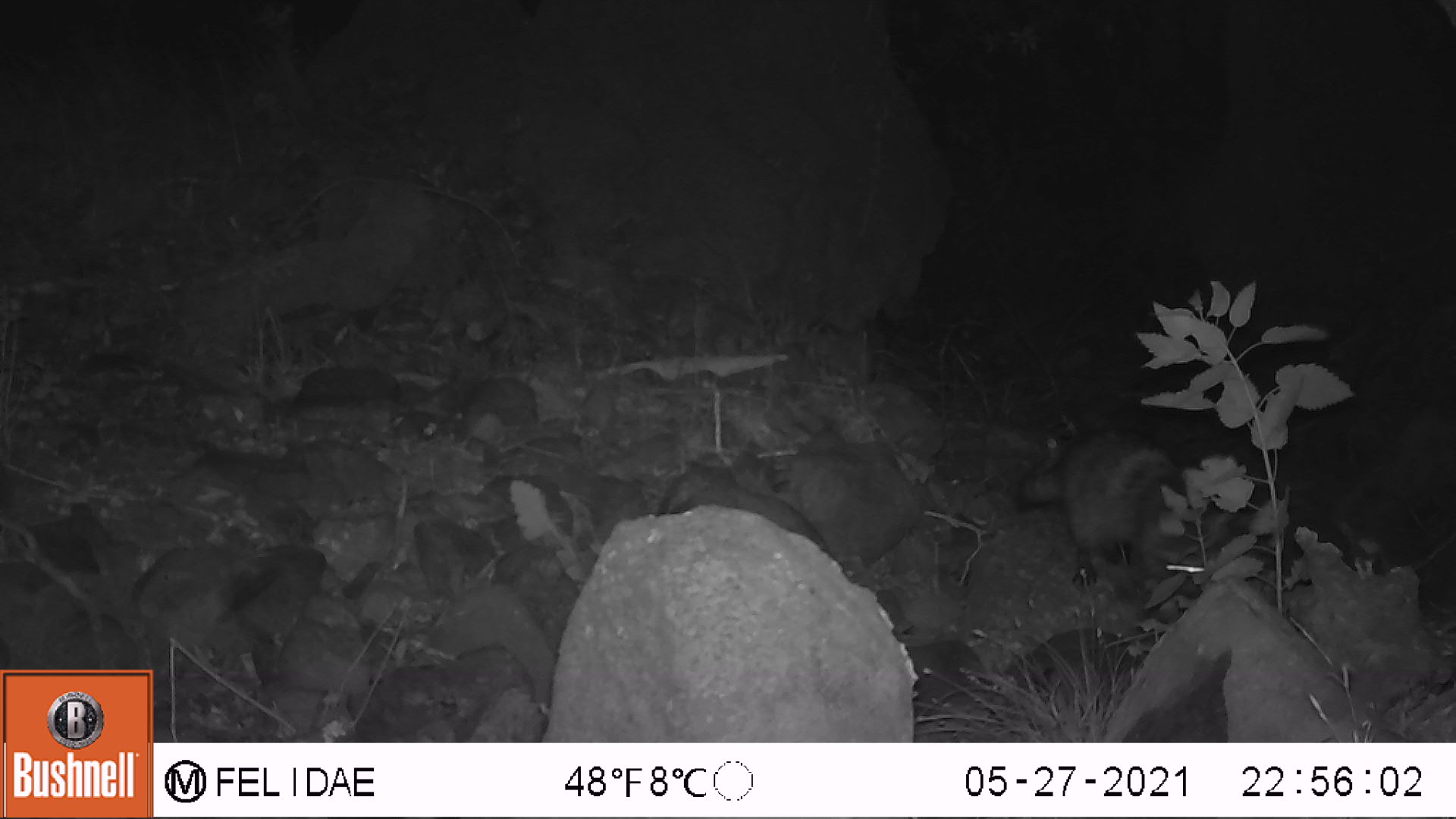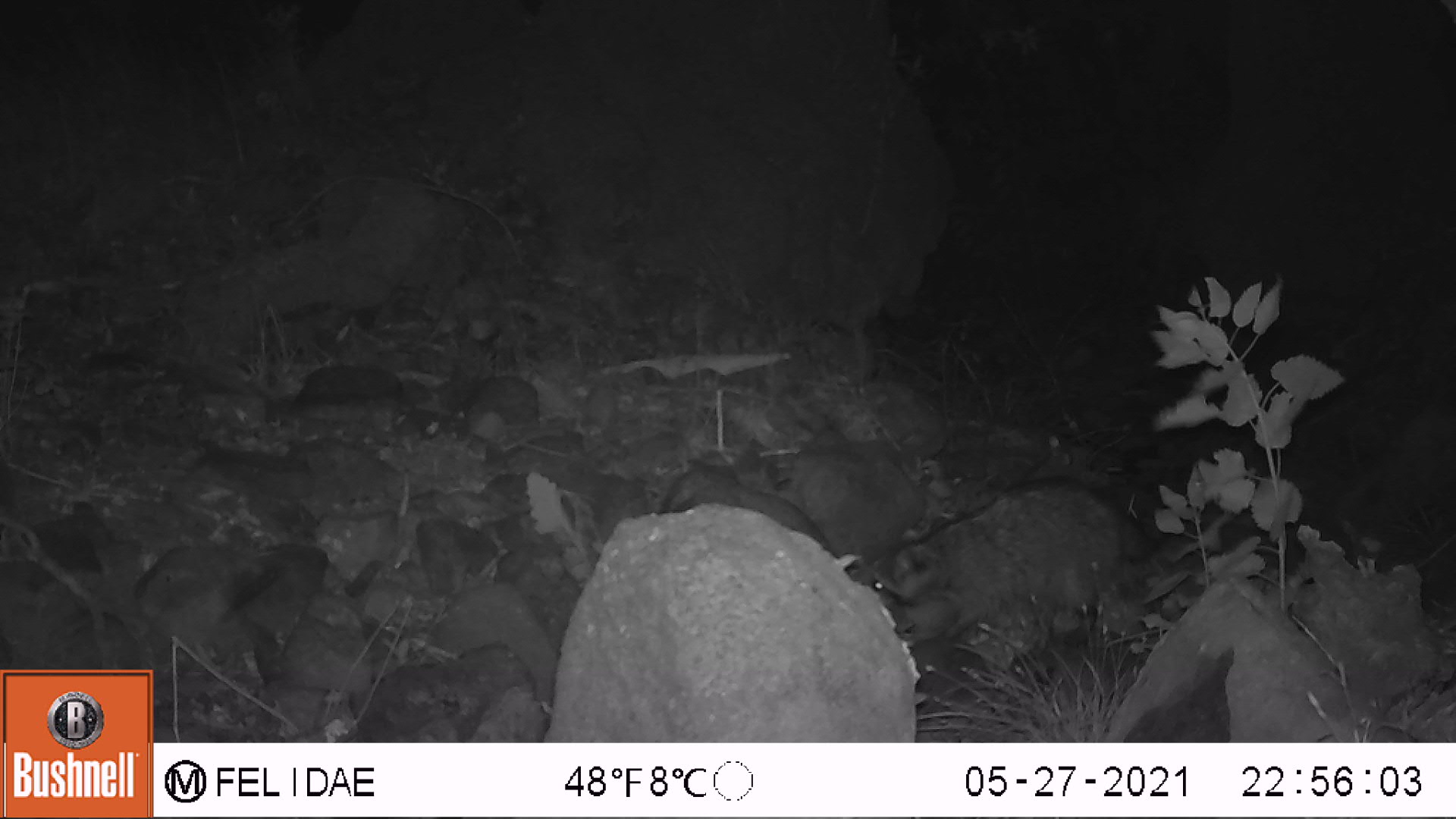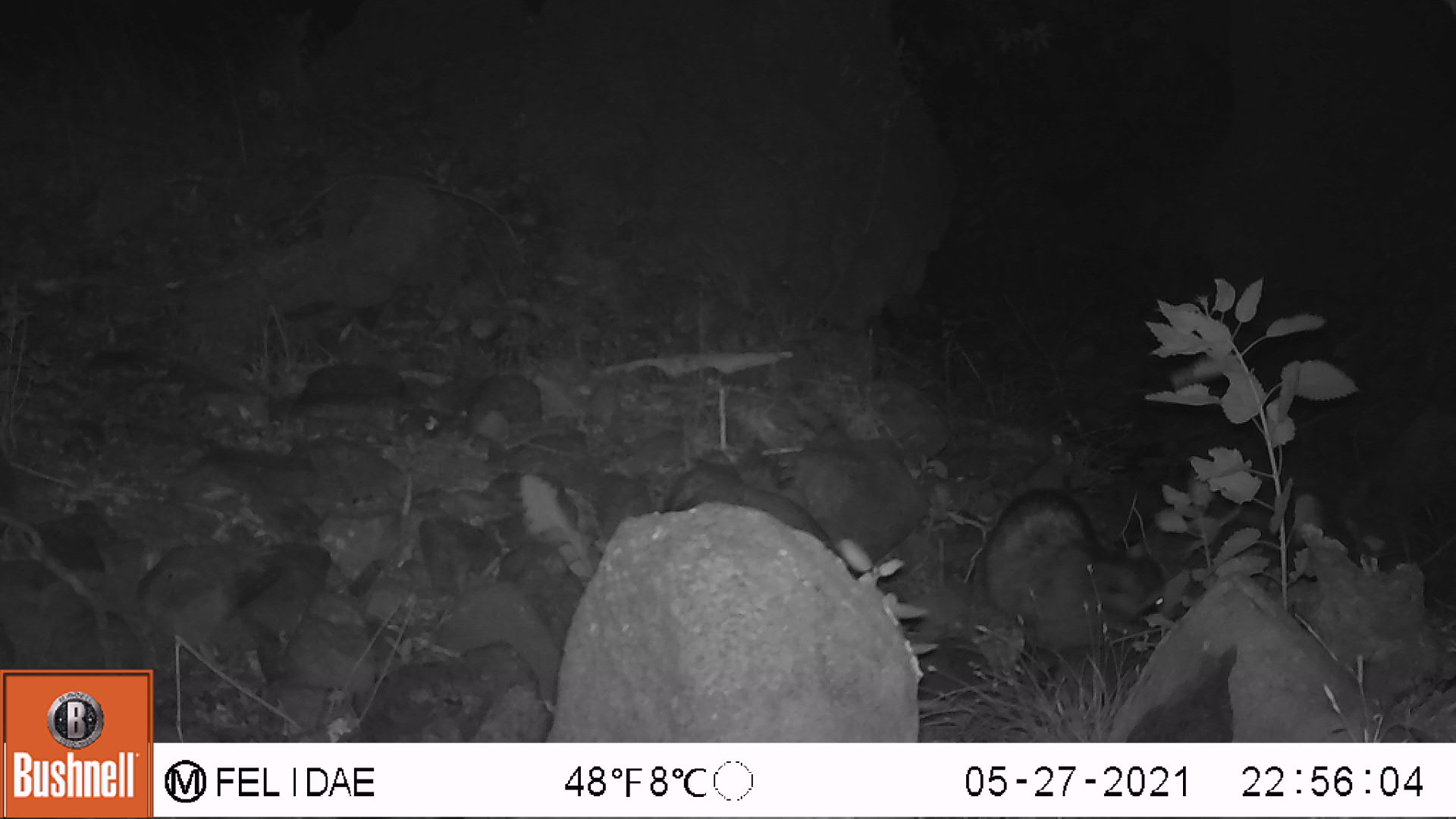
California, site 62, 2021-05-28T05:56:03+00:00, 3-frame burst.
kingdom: Animalia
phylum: Chordata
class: Mammalia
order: Carnivora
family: Procyonidae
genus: Procyon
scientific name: Procyon lotor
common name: raccoon